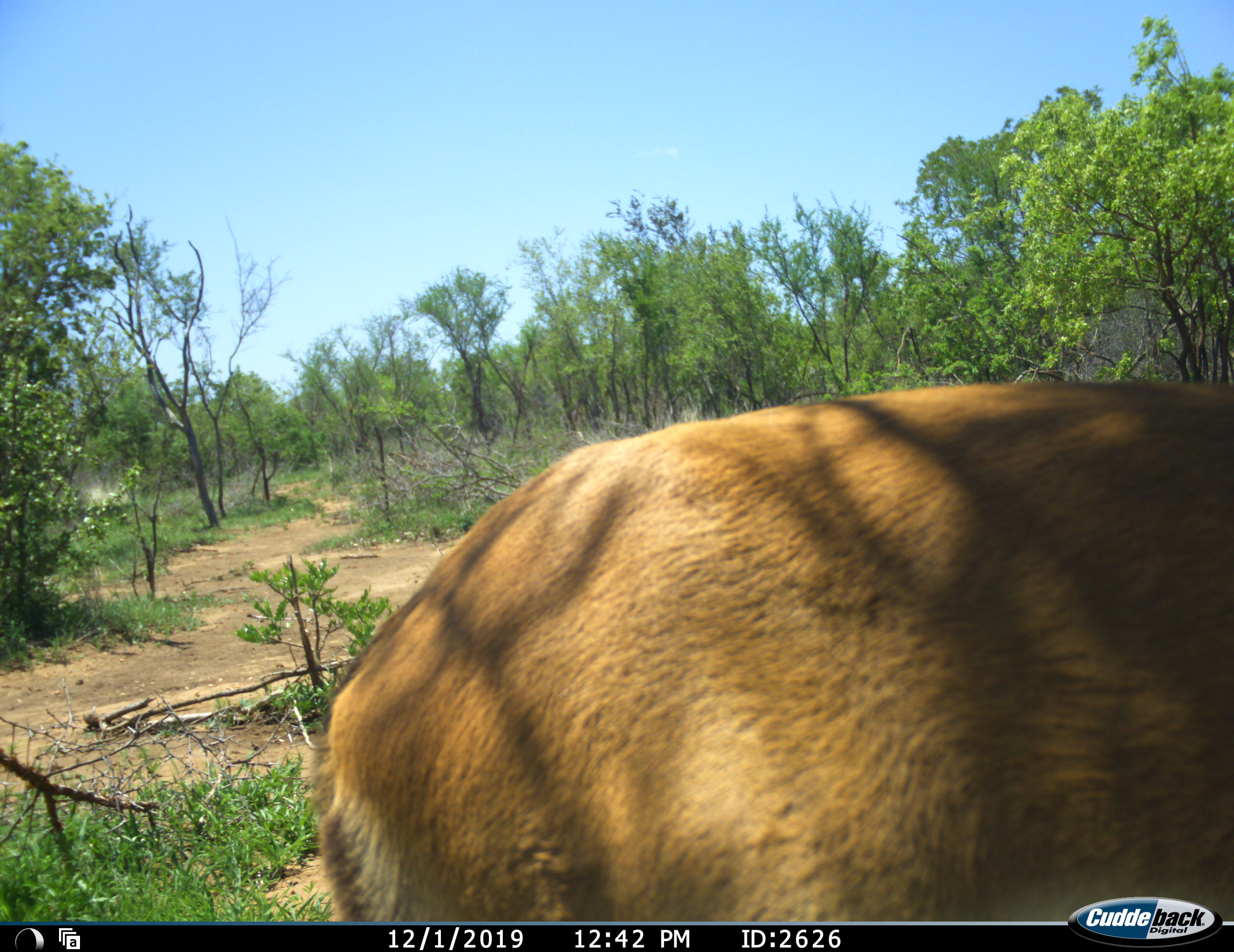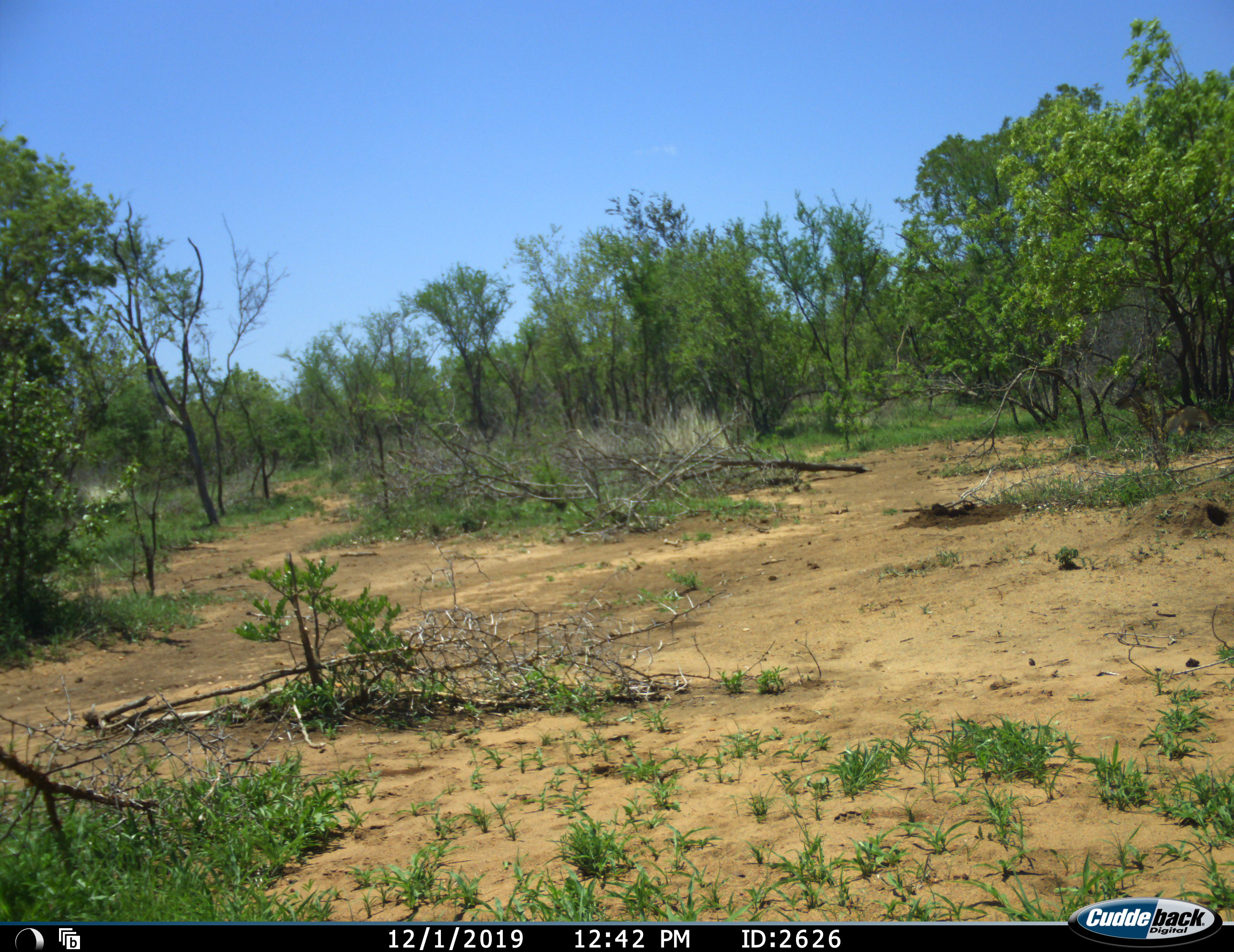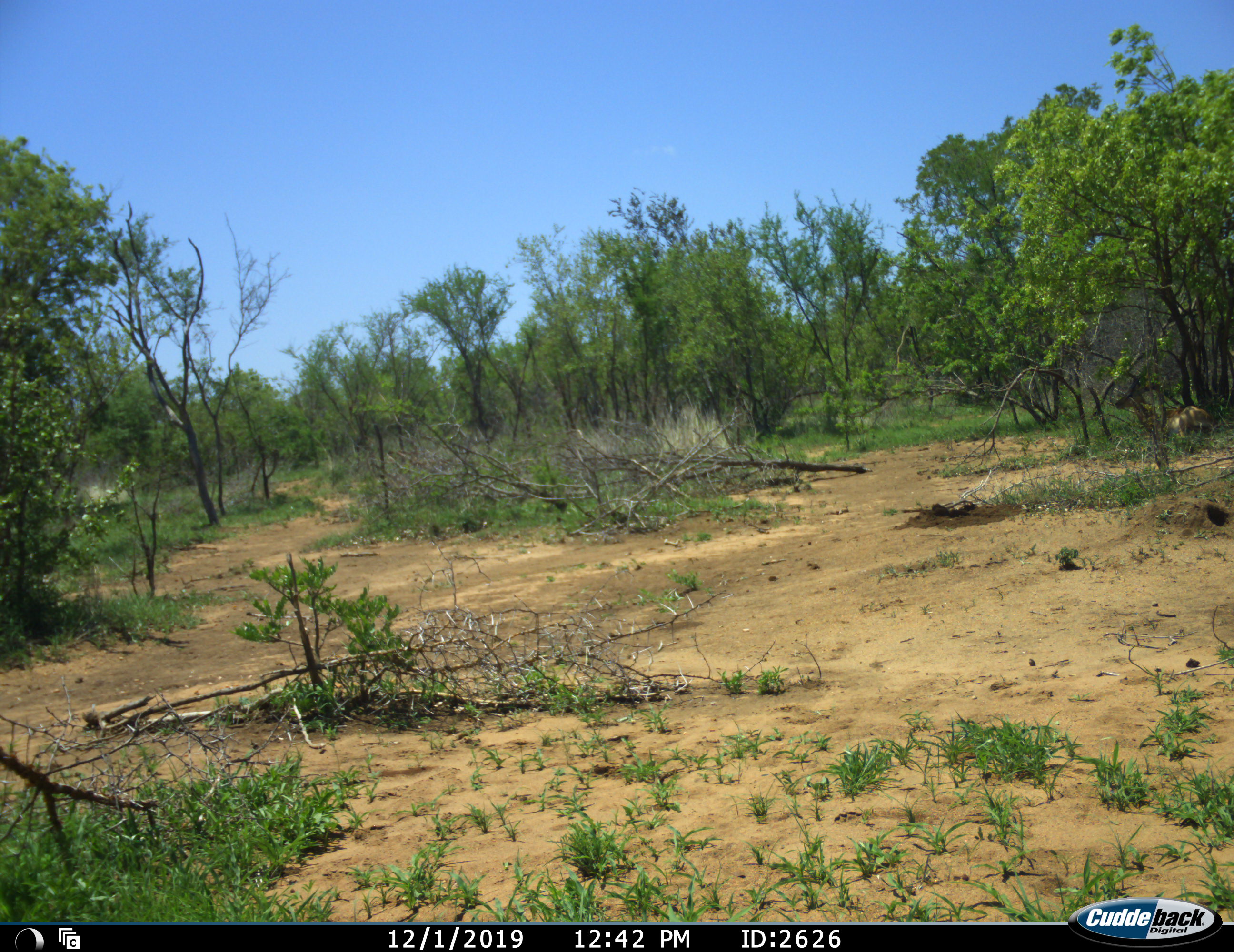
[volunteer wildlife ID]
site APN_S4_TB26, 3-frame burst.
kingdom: Animalia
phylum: Chordata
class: Mammalia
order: Artiodactyla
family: Bovidae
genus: Aepyceros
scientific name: Aepyceros melampus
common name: impala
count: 1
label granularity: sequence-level